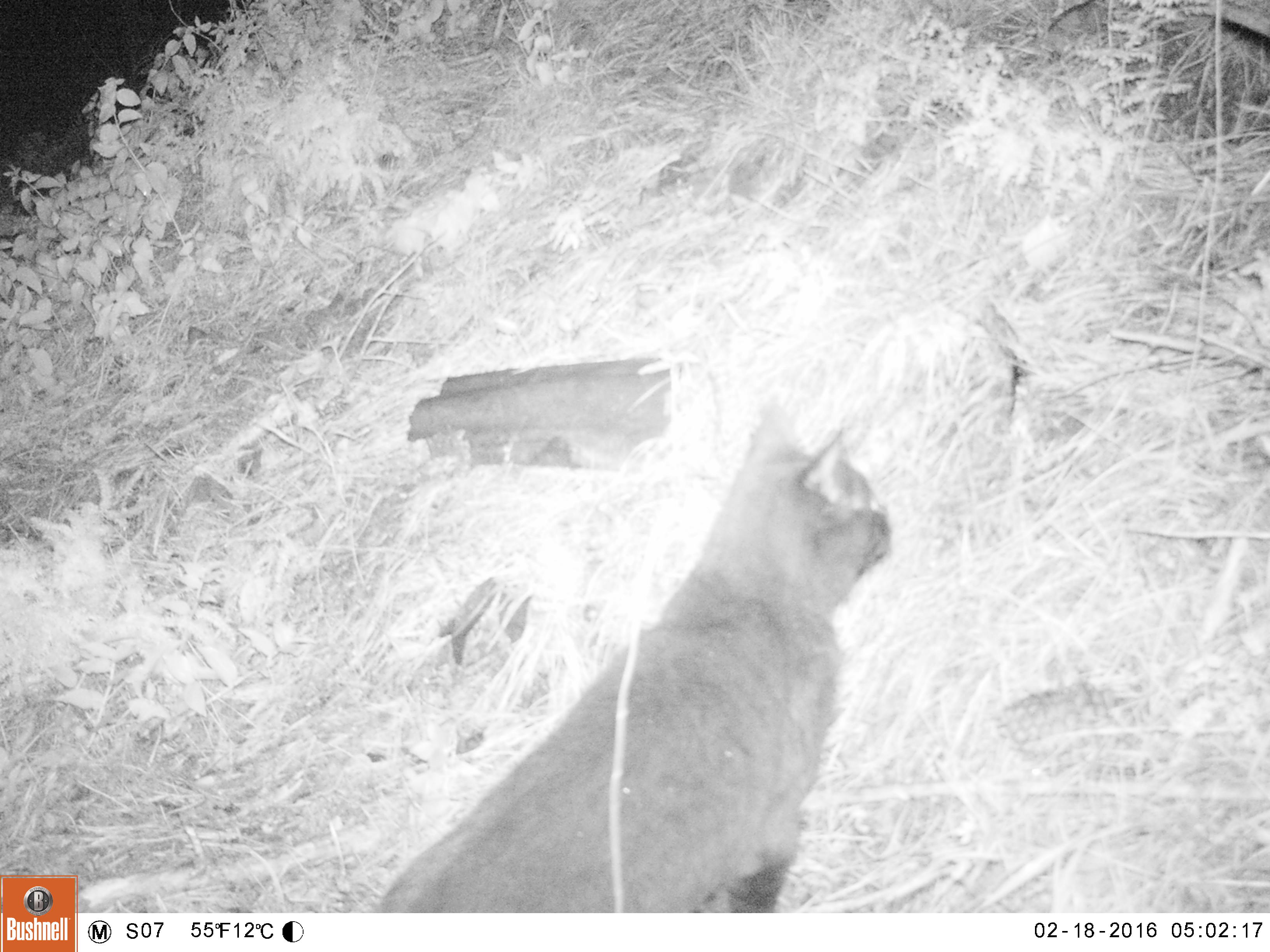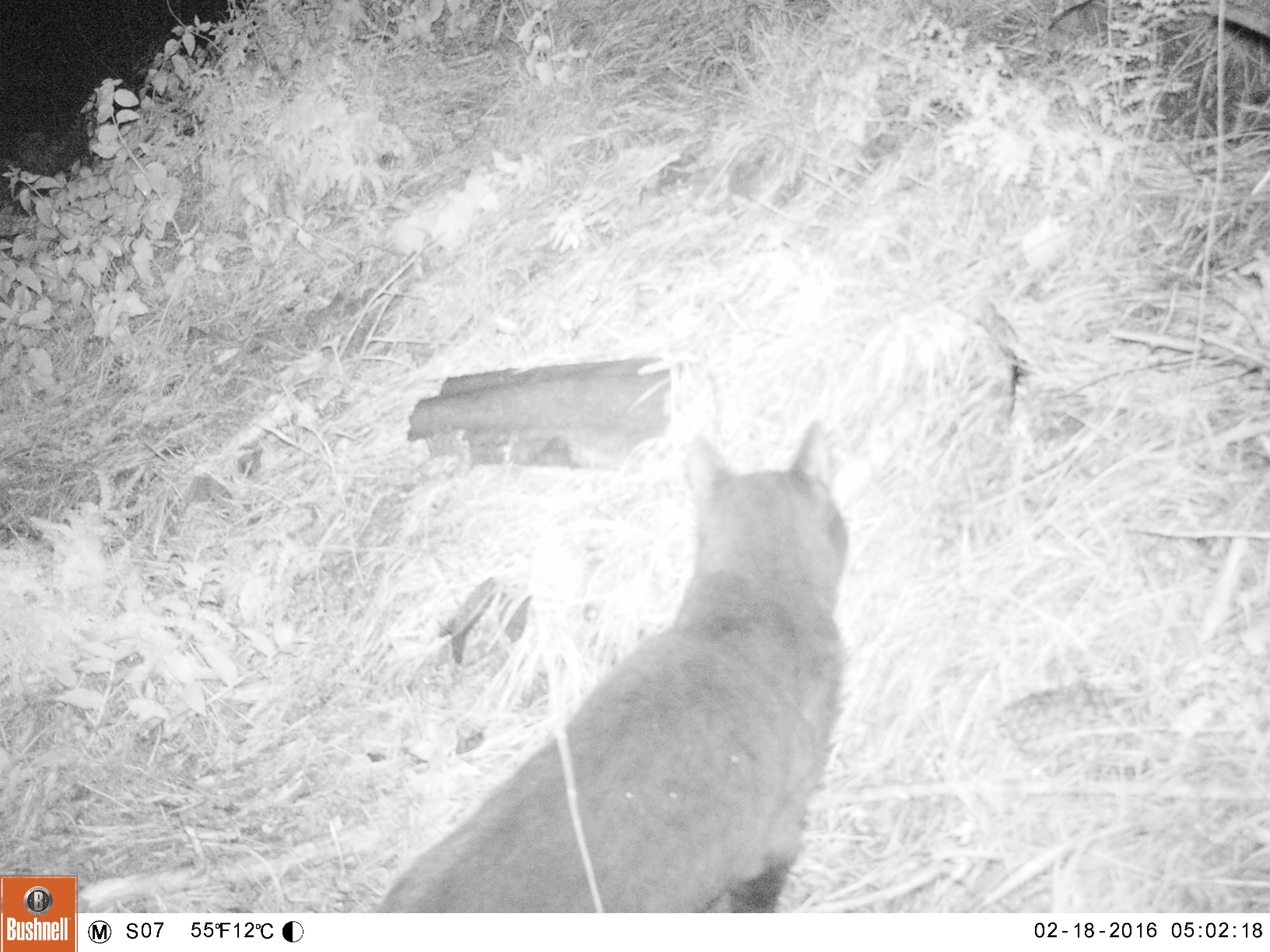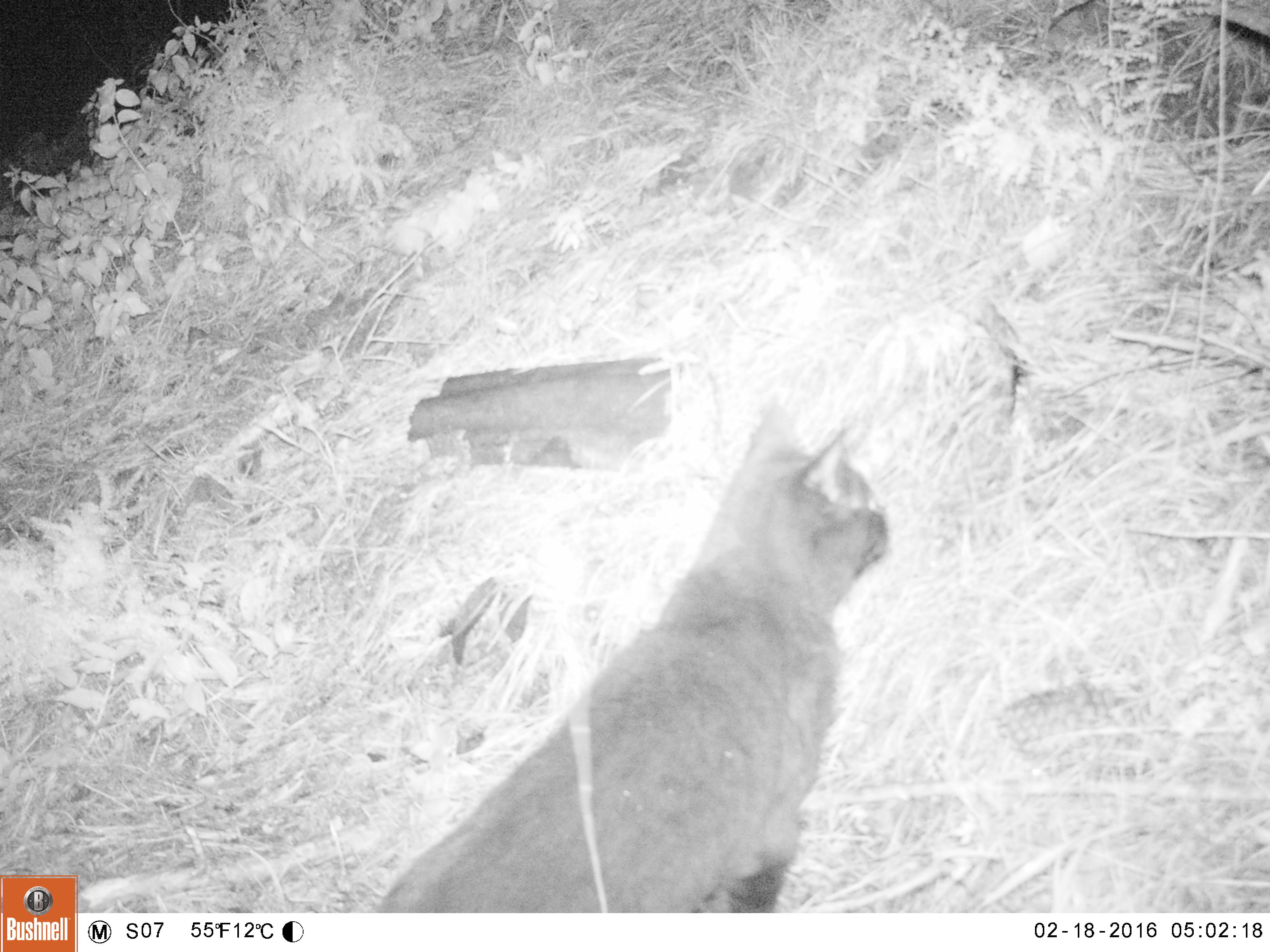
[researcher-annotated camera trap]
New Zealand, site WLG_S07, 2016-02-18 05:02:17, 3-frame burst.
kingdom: Animalia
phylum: Chordata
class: Mammalia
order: Carnivora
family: Felidae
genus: Felis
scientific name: Felis catus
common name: domestic cat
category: cat